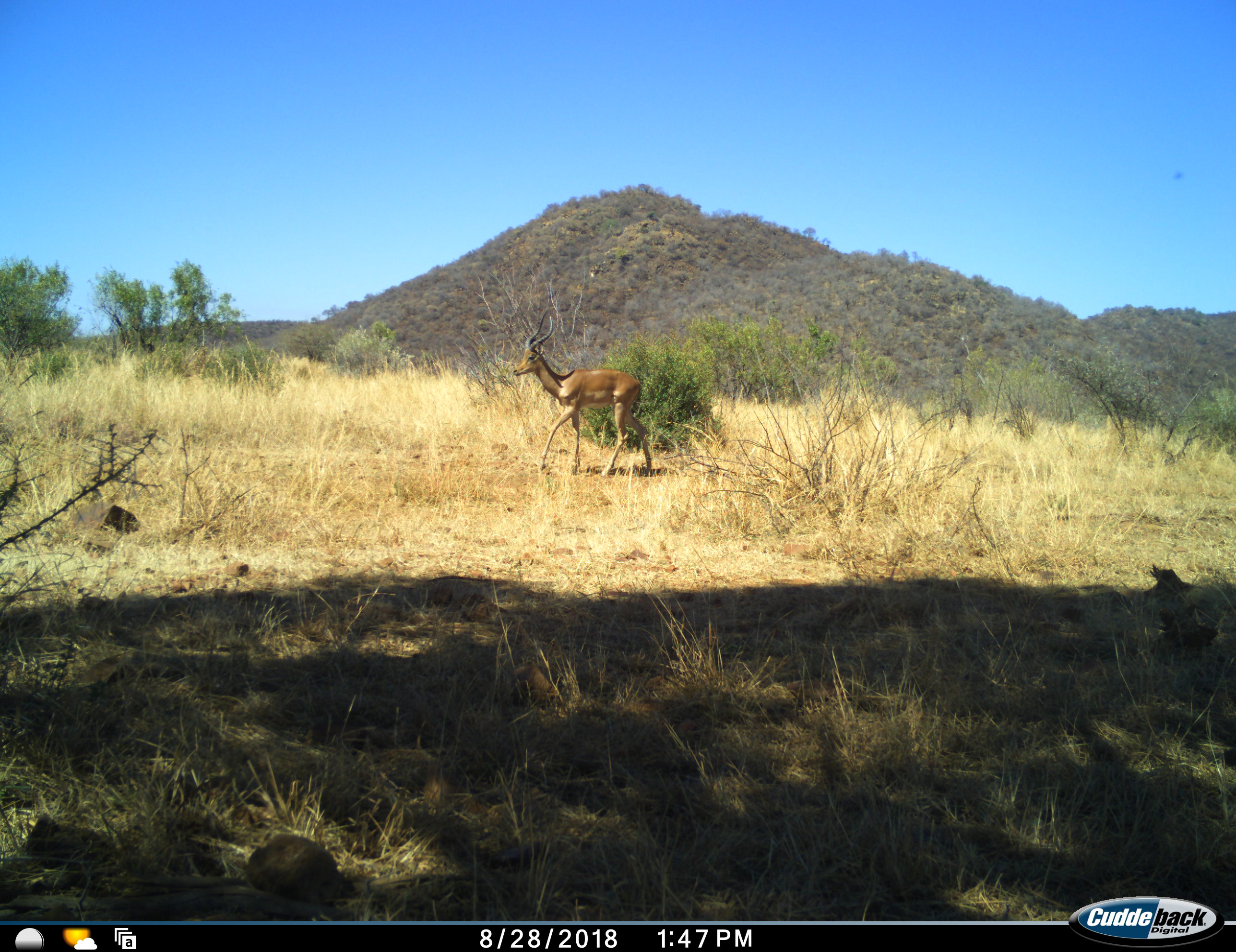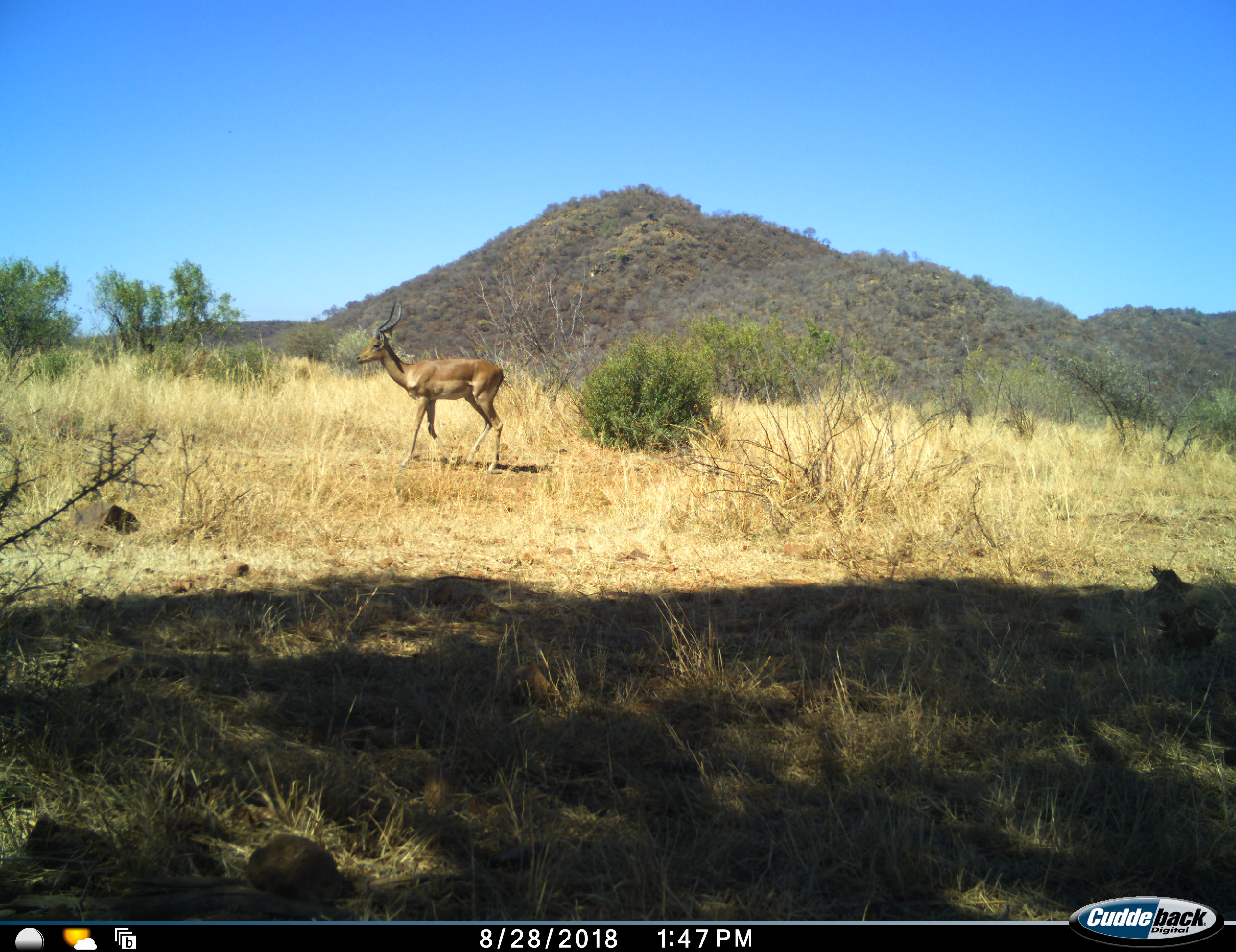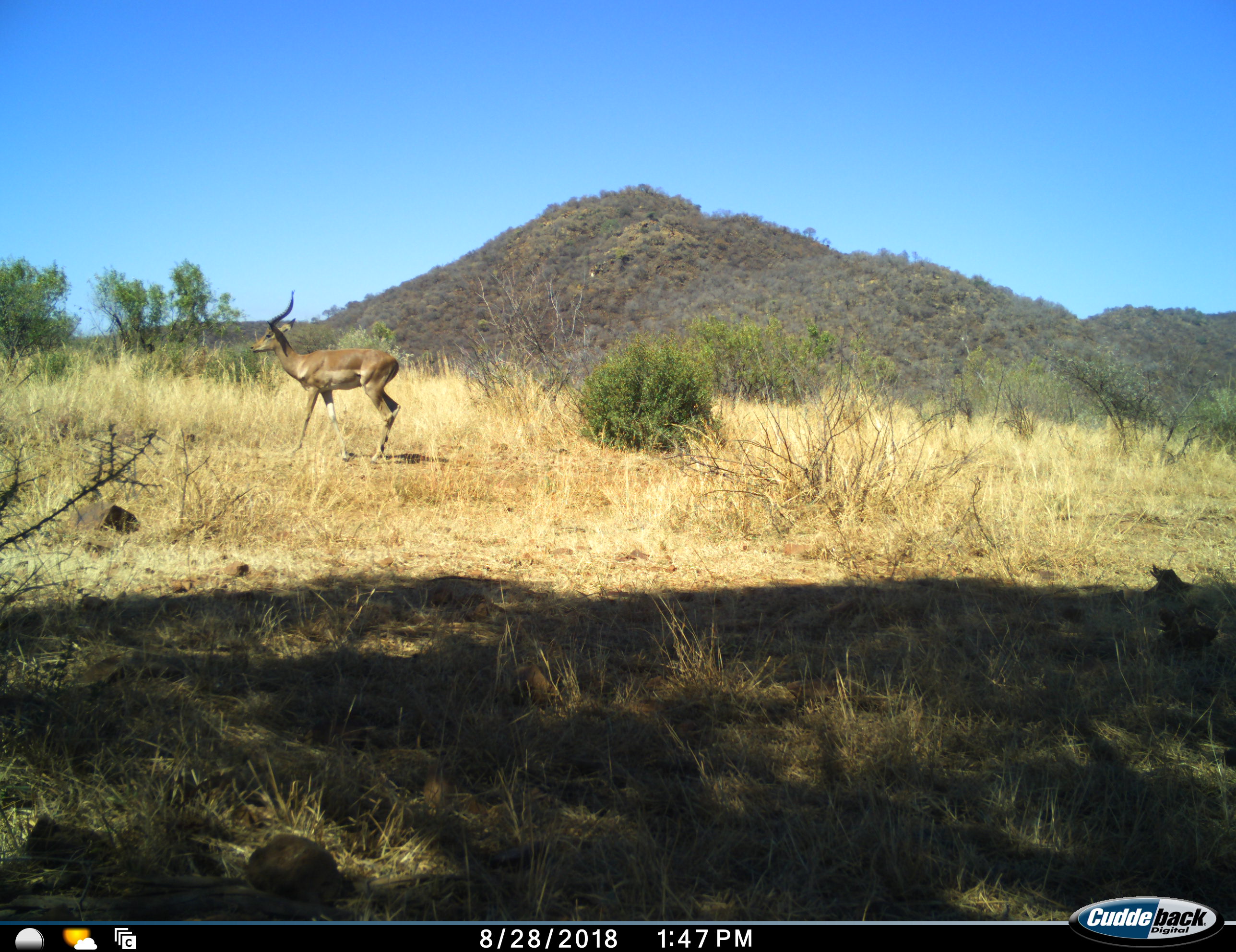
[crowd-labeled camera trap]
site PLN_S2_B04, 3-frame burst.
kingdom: Animalia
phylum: Chordata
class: Mammalia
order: Artiodactyla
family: Bovidae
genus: Aepyceros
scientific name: Aepyceros melampus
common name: impala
Impala (Aepyceros melampus), count 1. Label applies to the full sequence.